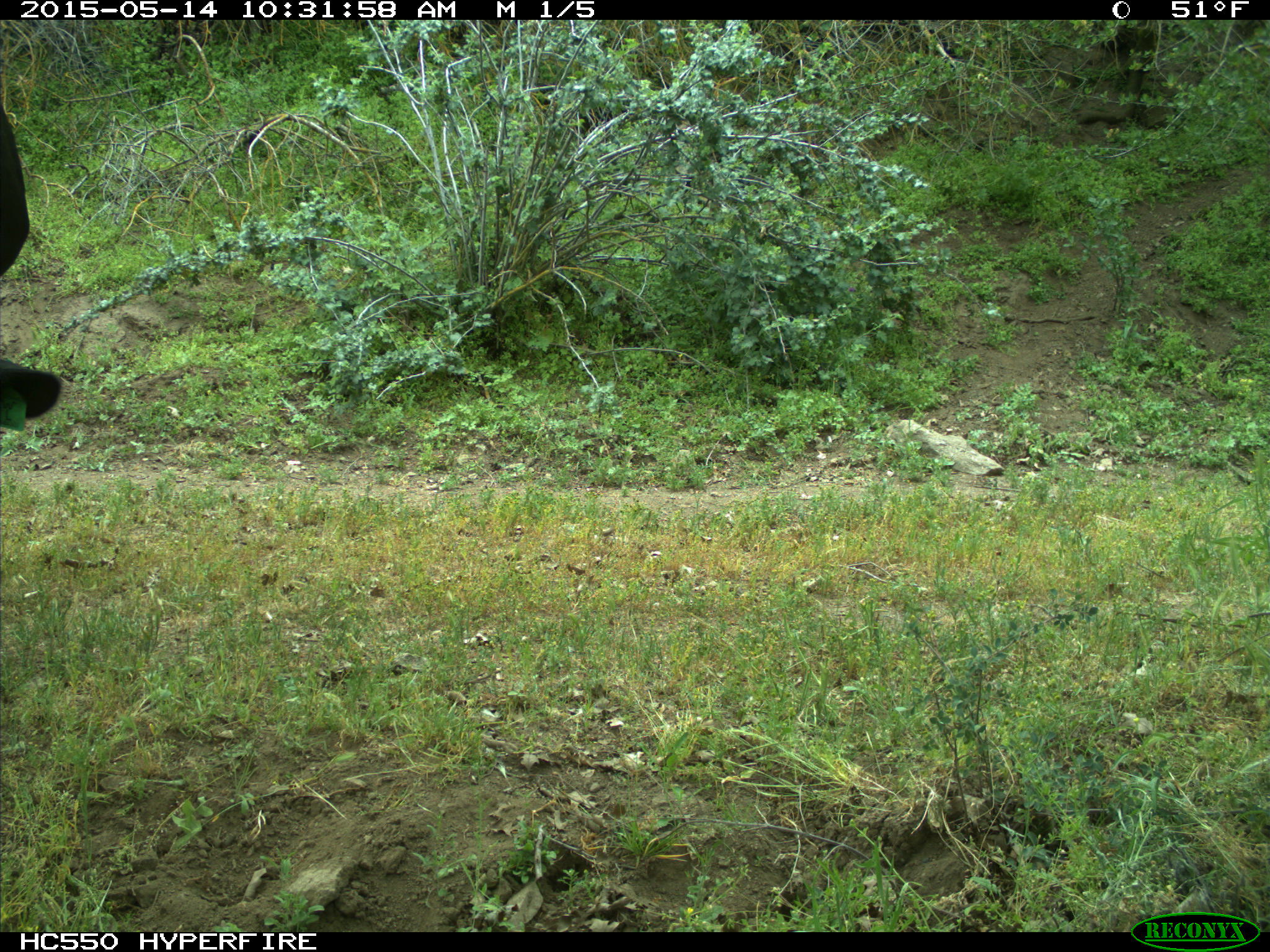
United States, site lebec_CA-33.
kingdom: Animalia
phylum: Chordata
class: Mammalia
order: Artiodactyla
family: Bovidae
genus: Bos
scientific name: Bos taurus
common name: domestic cow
Bos taurus (domestic cow).